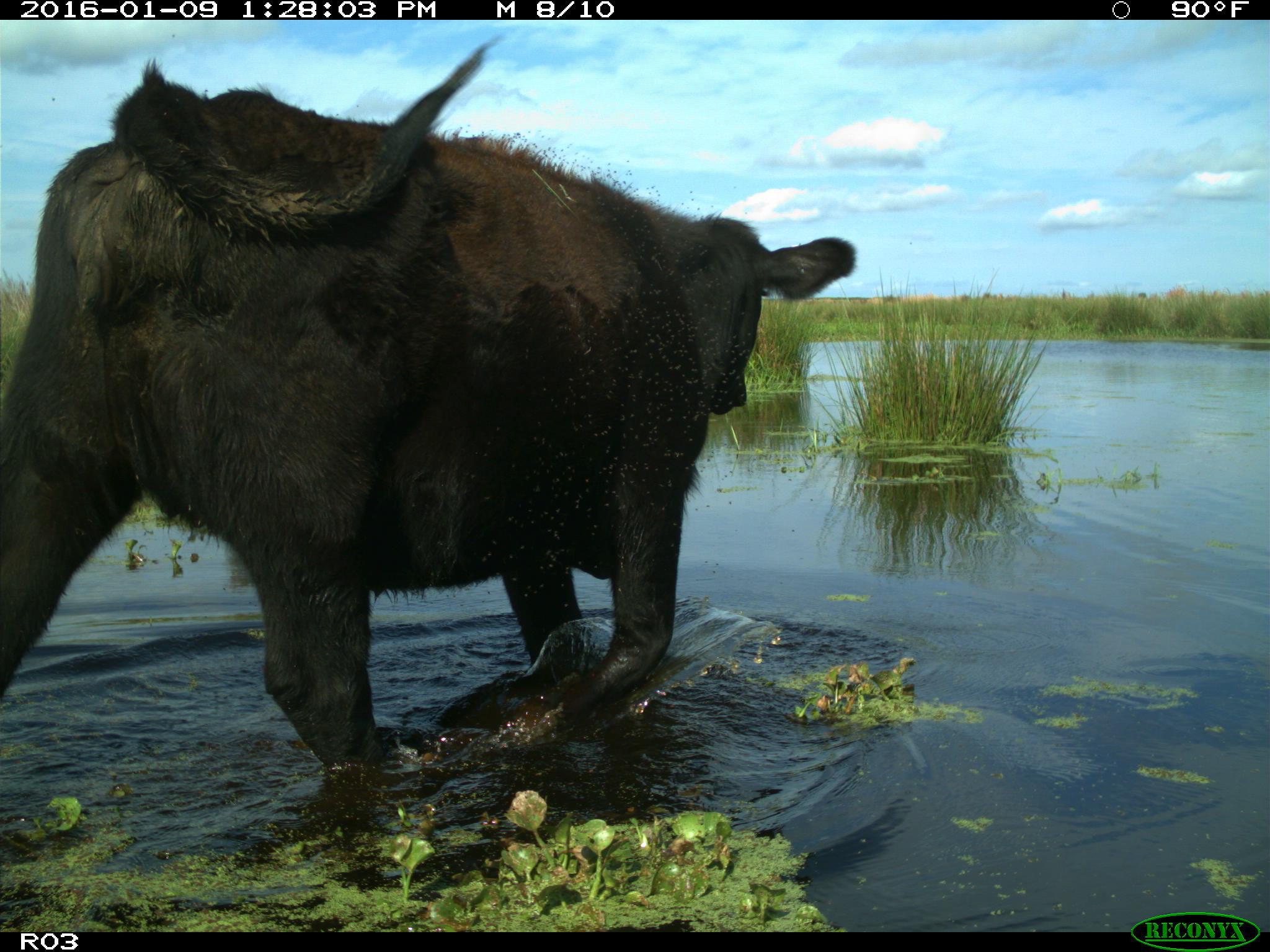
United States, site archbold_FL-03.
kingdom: Animalia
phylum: Chordata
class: Mammalia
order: Artiodactyla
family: Bovidae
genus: Bos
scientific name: Bos taurus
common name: domestic cow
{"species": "Bos taurus (domestic cow)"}